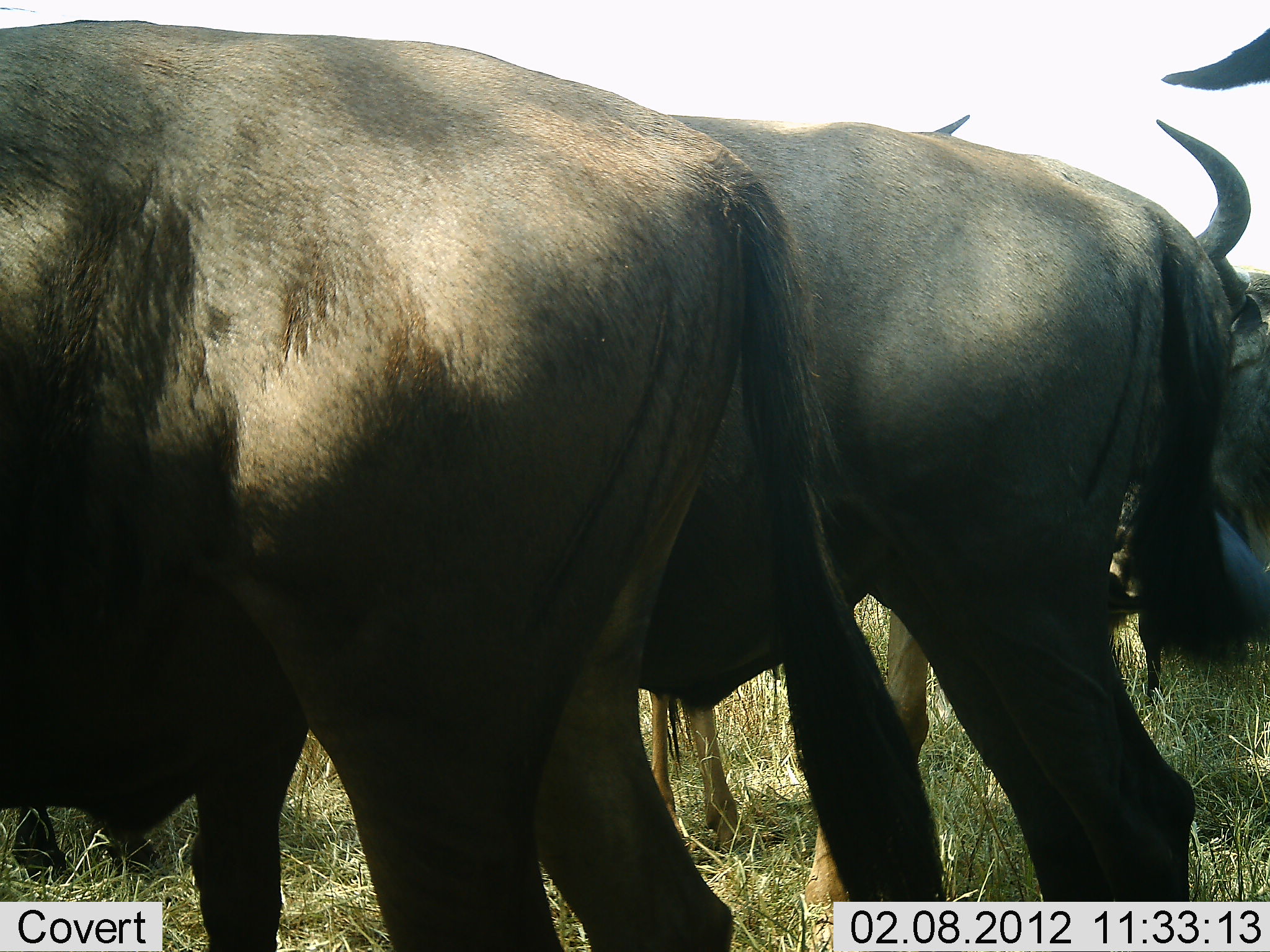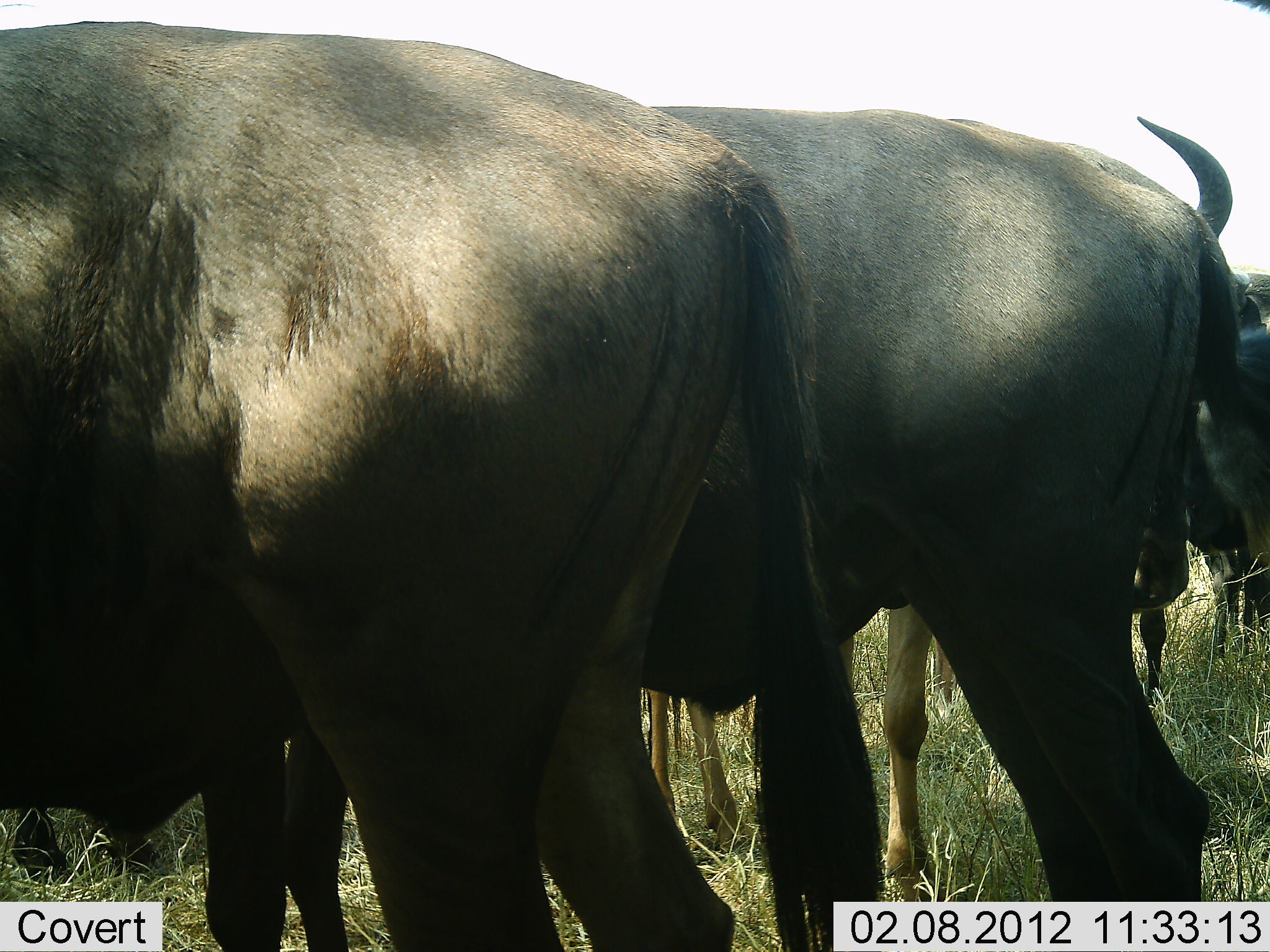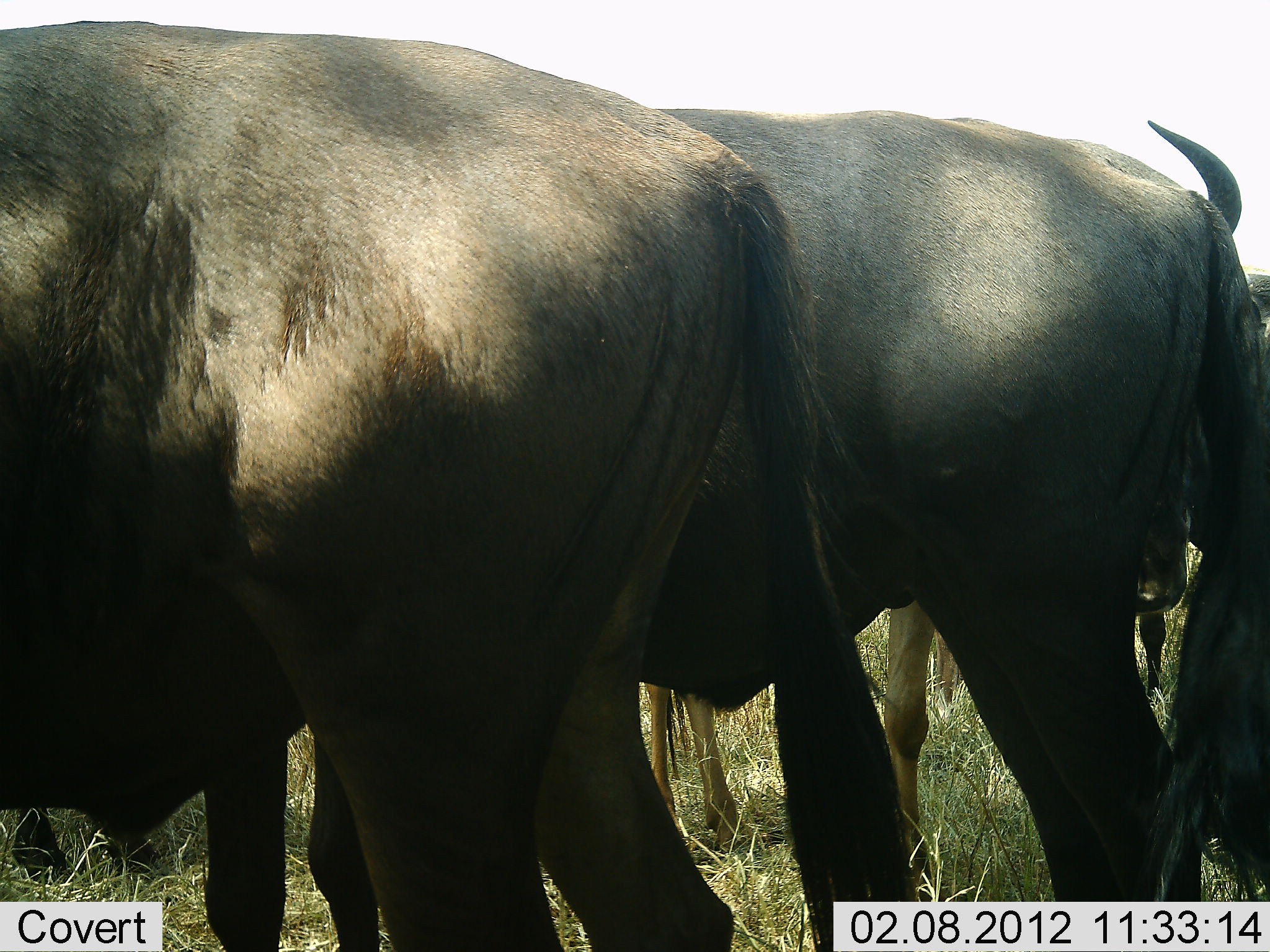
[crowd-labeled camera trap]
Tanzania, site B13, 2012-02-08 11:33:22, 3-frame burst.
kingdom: Animalia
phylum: Chordata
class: Mammalia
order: Artiodactyla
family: Bovidae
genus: Connochaetes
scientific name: Connochaetes taurinus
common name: blue wildebeest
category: wildebeest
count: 4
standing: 86%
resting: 3%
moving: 0%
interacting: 7%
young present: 10%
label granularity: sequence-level